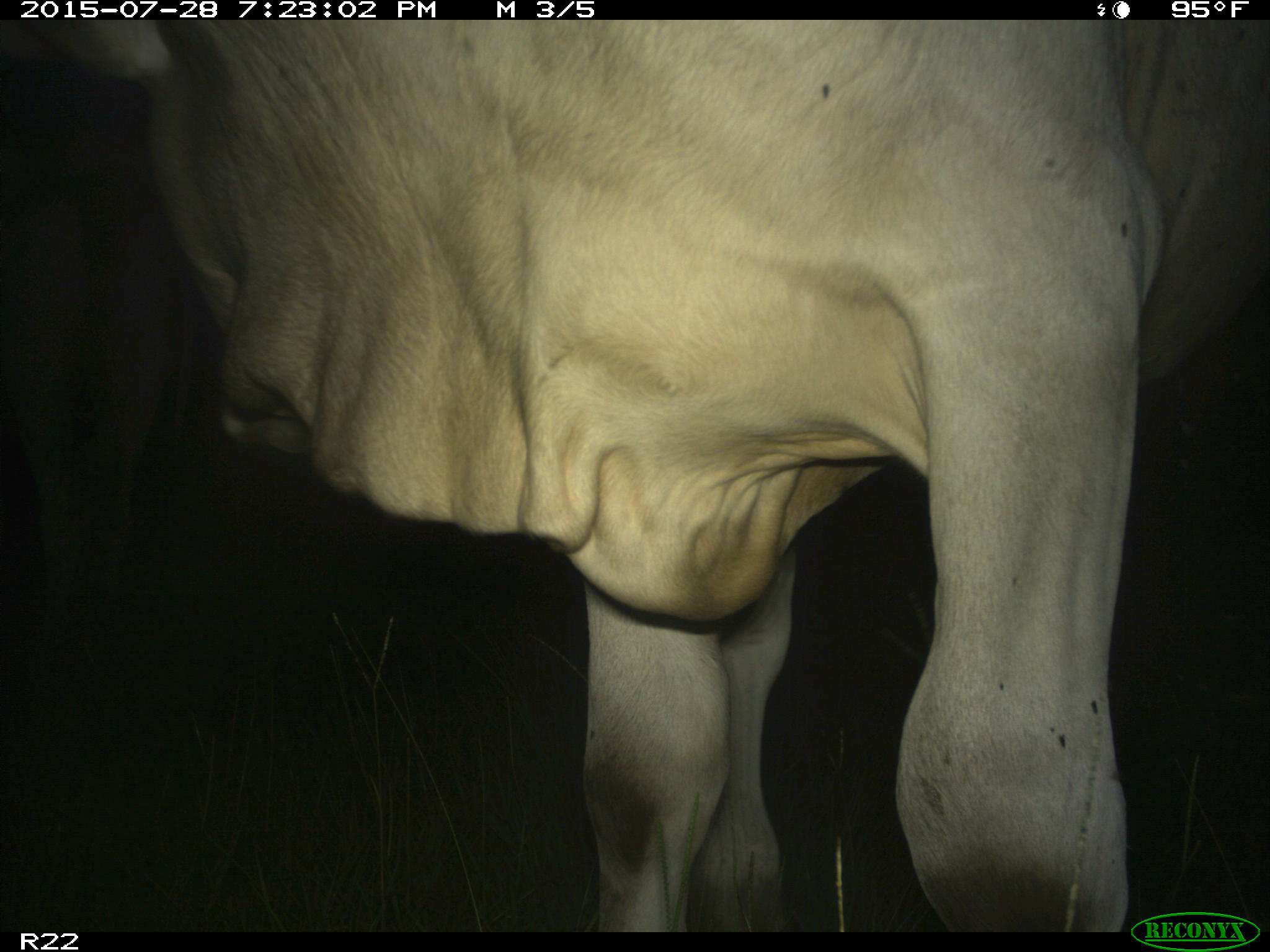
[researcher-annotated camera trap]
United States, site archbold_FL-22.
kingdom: Animalia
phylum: Chordata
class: Mammalia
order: Artiodactyla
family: Bovidae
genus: Bos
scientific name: Bos taurus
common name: domestic cow